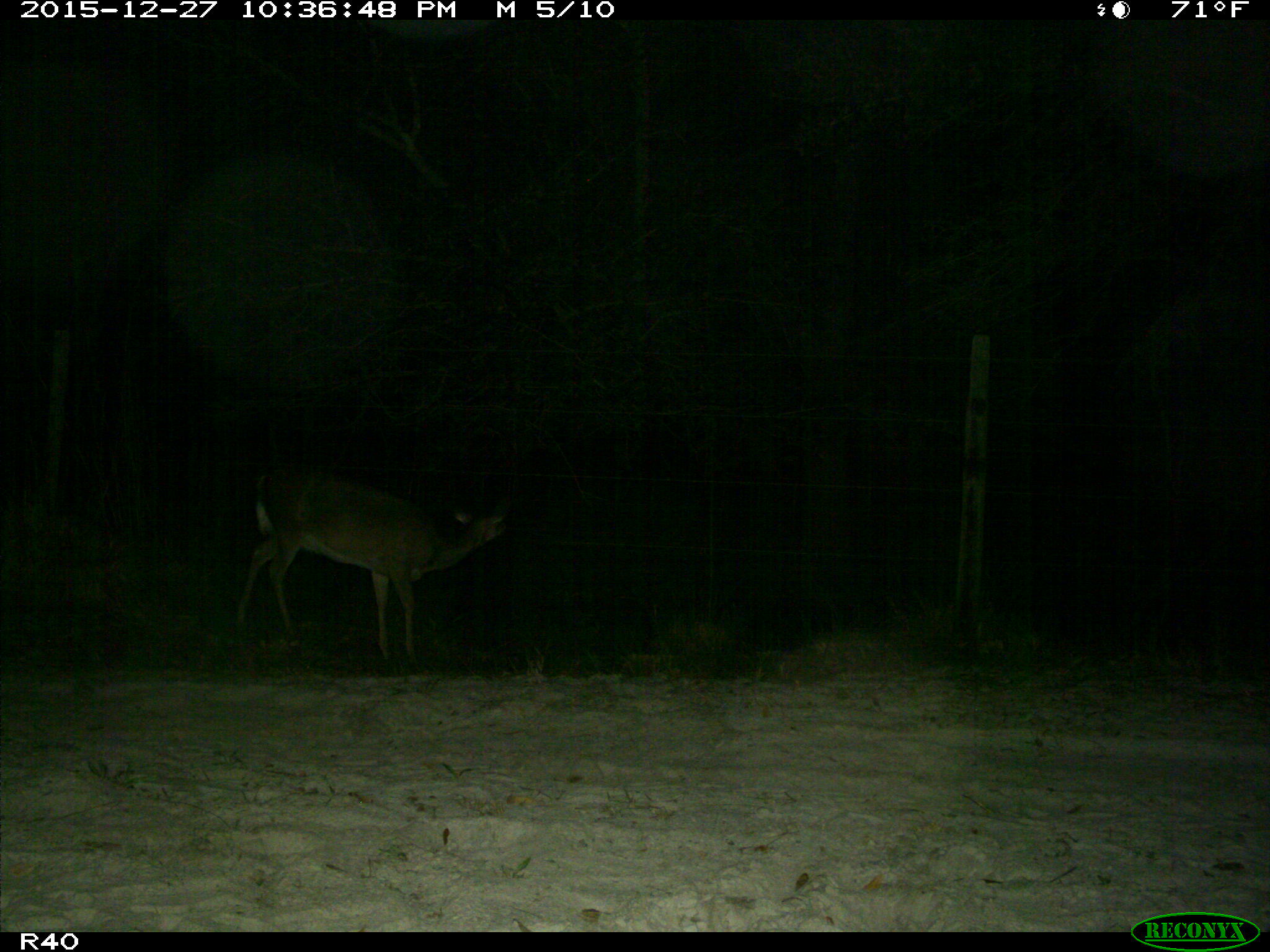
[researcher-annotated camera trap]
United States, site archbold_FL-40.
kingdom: Animalia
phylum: Chordata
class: Mammalia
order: Artiodactyla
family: Cervidae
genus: Odocoileus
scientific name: Odocoileus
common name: deer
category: unidentified deer